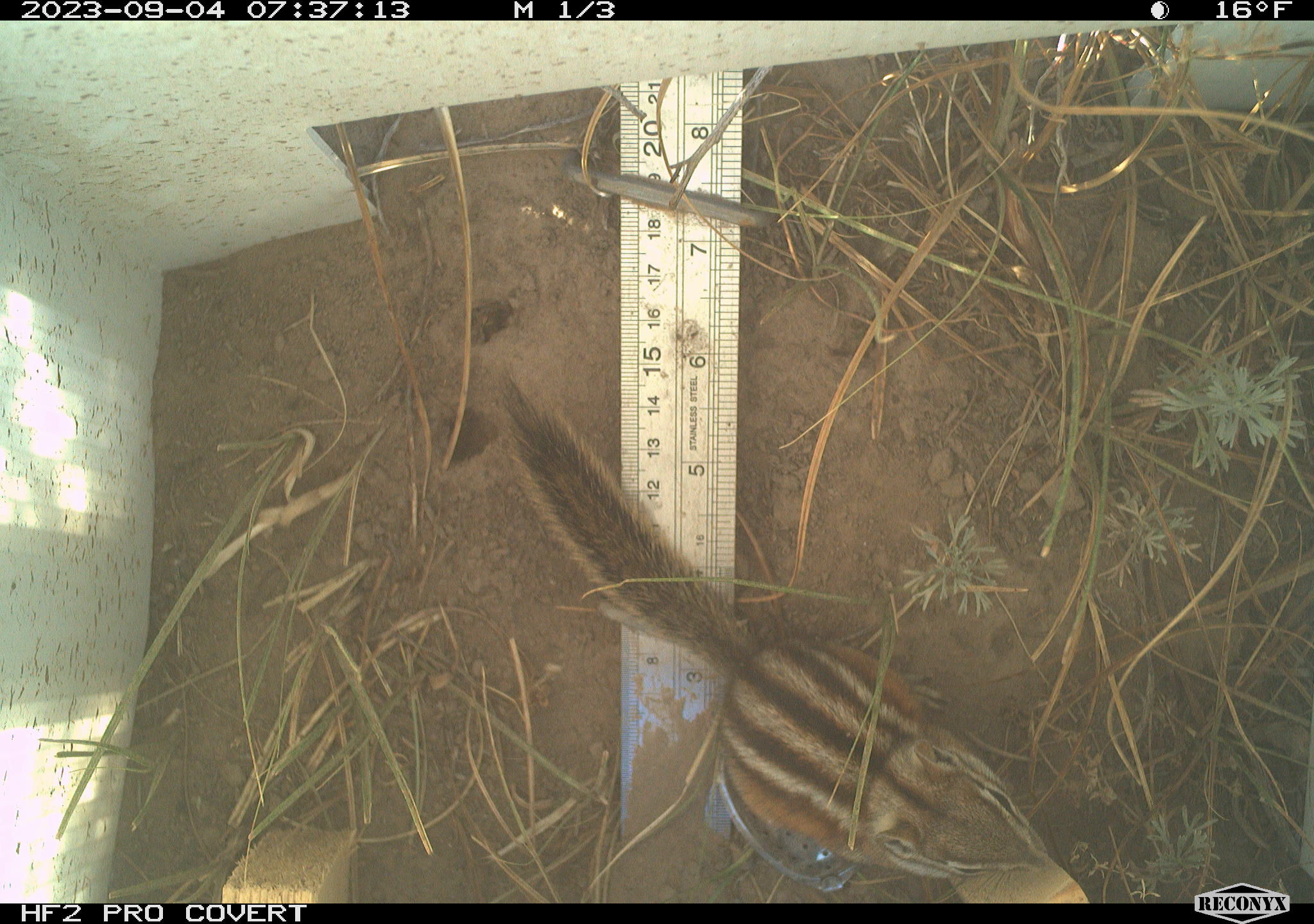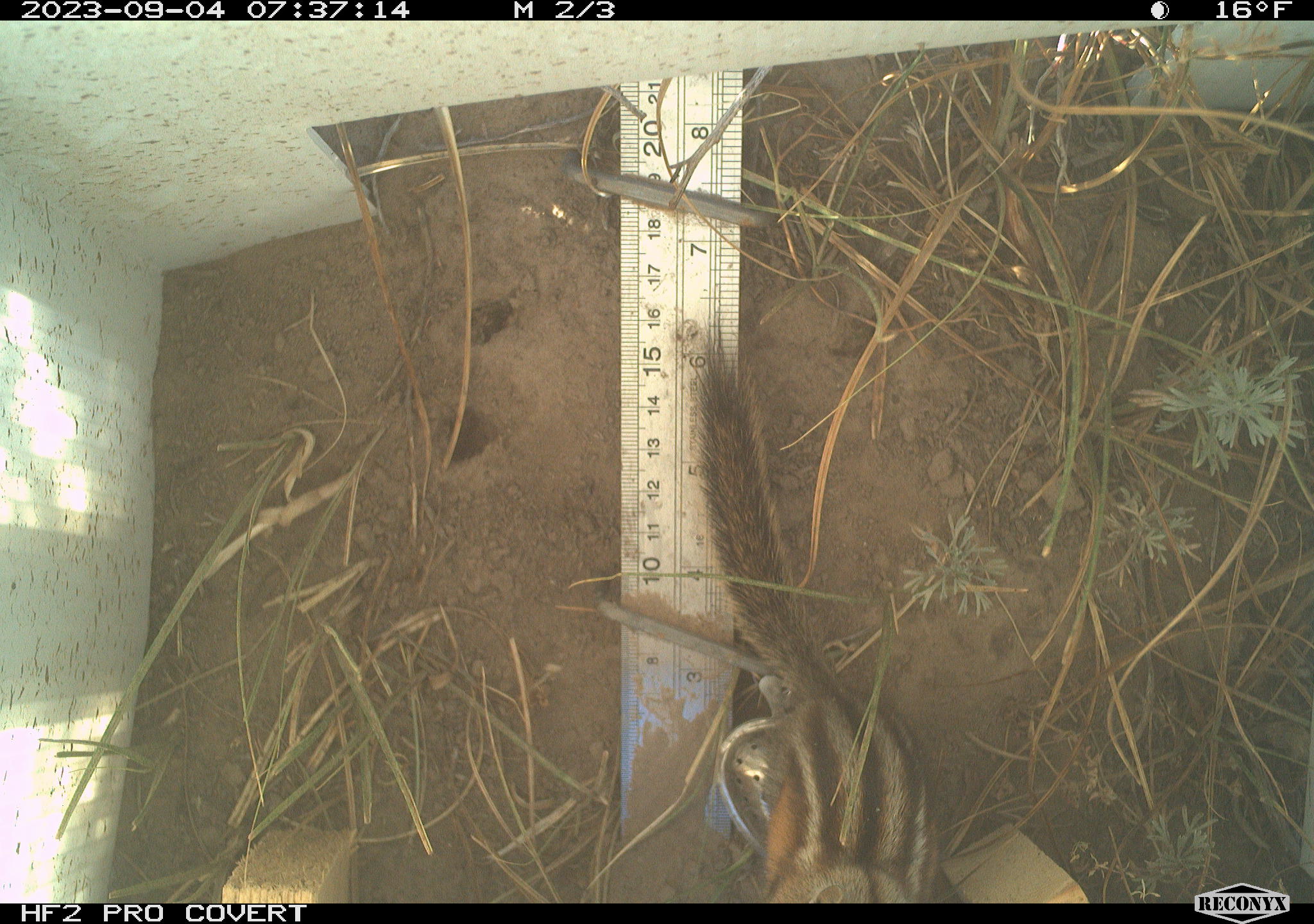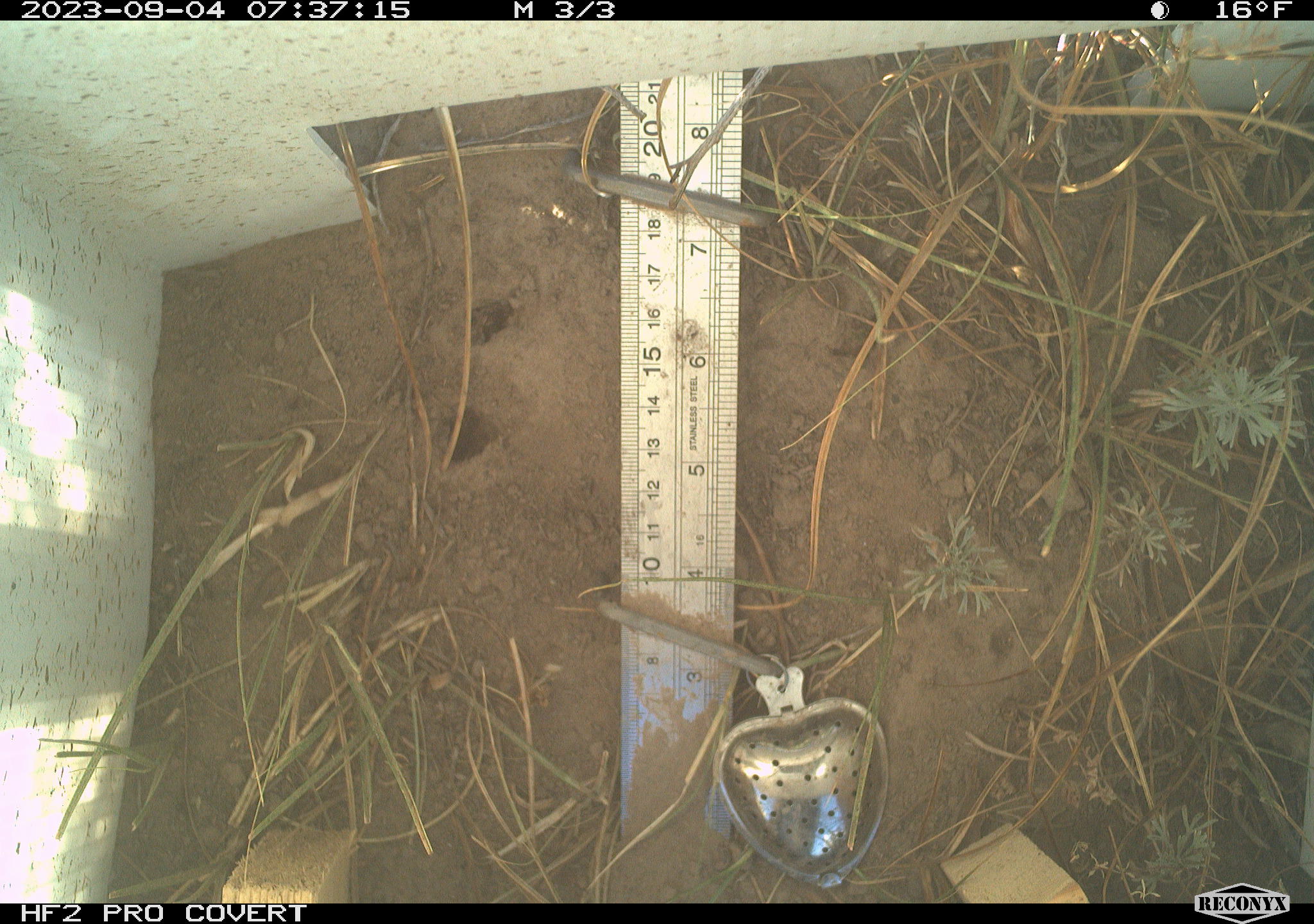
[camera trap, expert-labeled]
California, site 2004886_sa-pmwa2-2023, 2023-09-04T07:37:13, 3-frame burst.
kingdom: Animalia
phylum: Chordata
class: Mammalia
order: Rodentia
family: Sciuridae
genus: Neotamias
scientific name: Neotamias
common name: western chipmunks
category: neotamias species